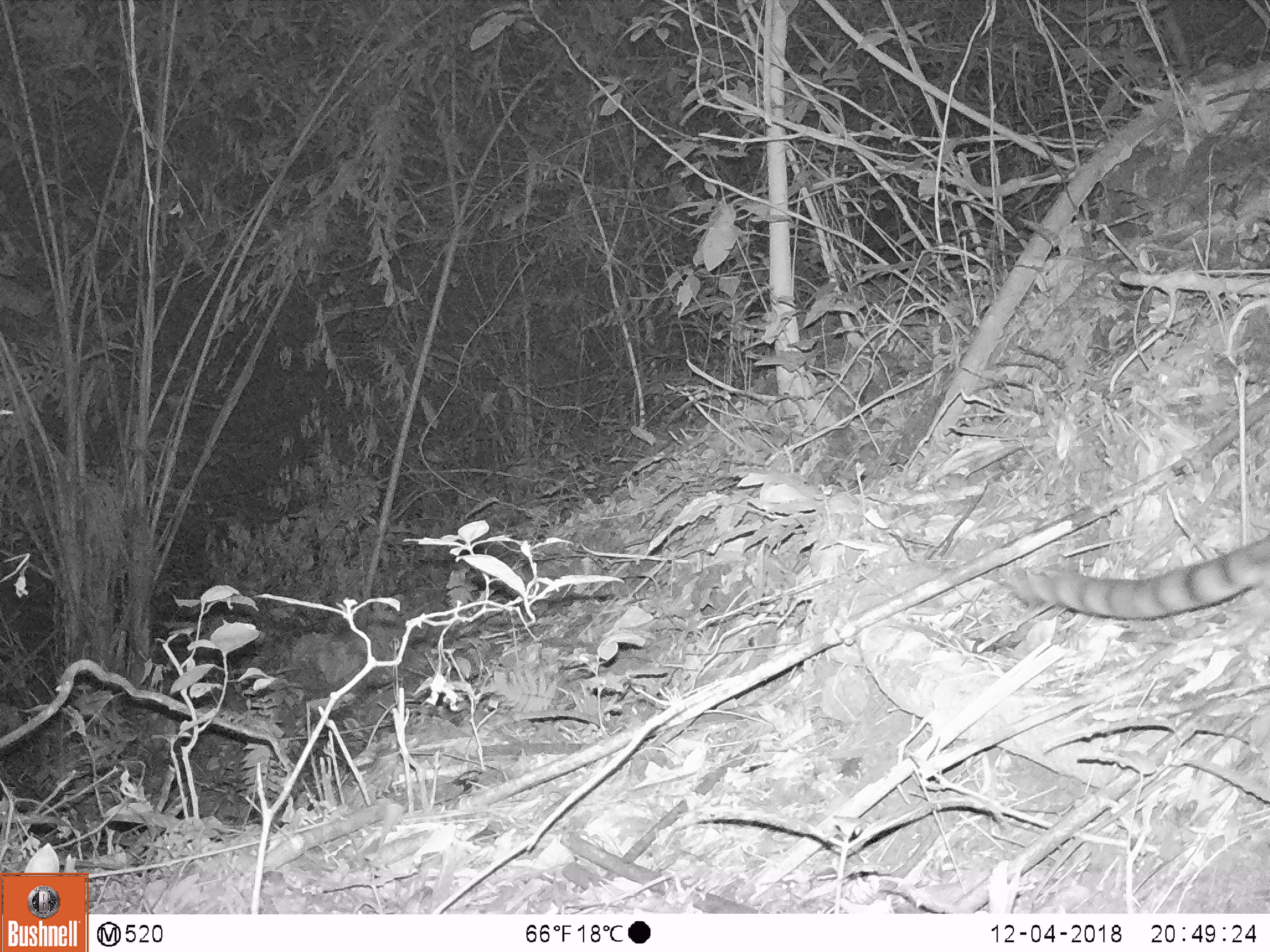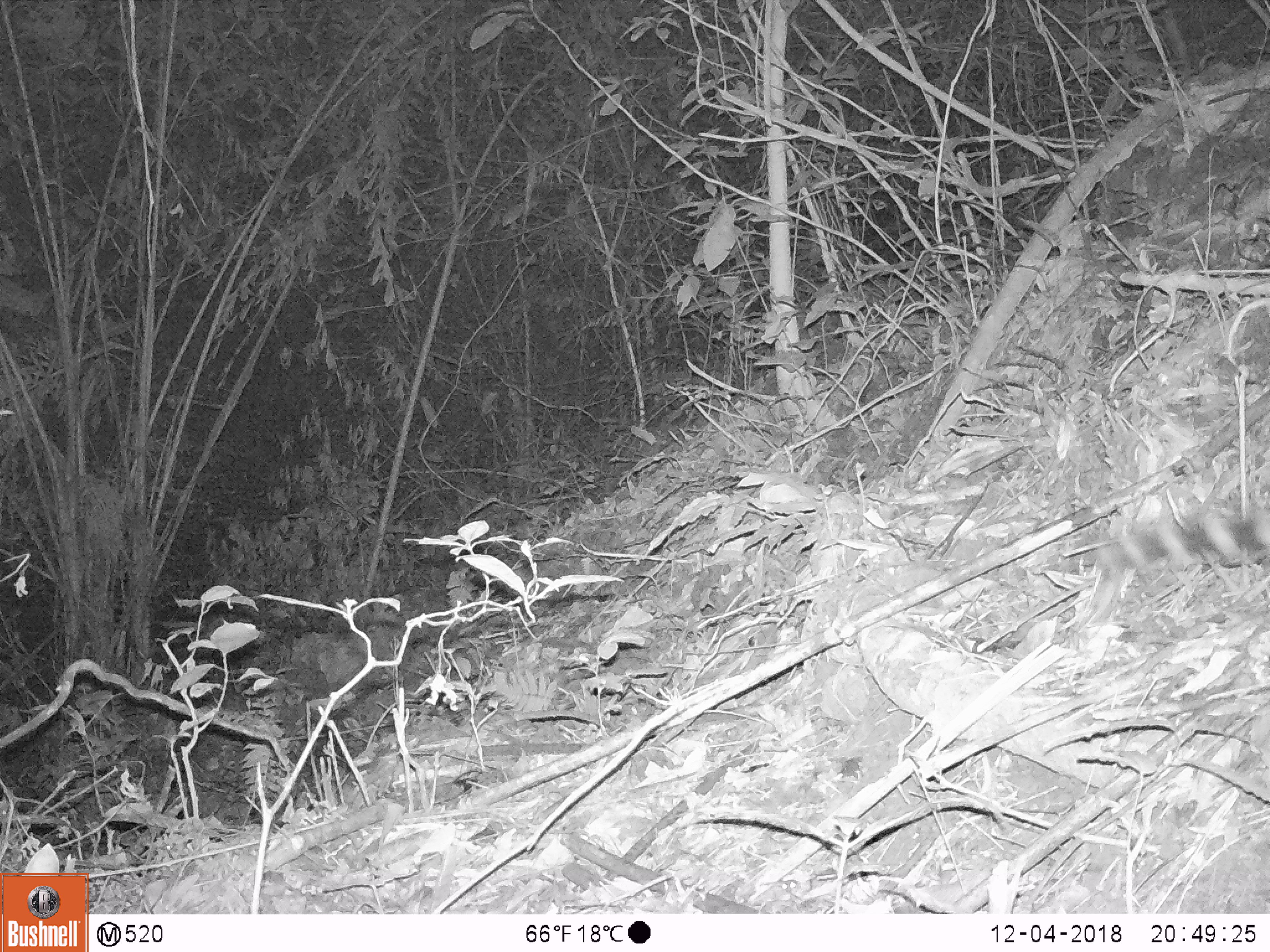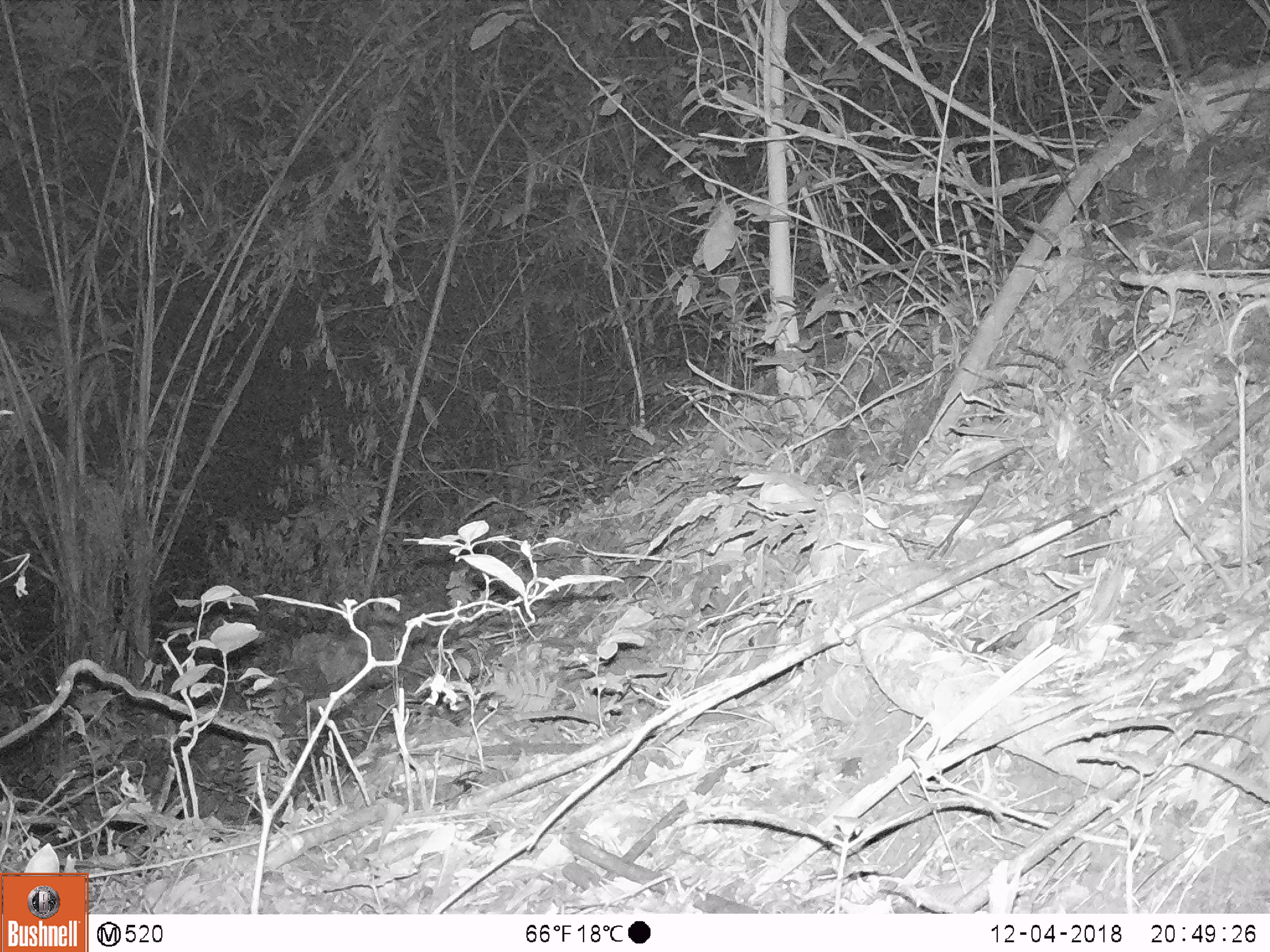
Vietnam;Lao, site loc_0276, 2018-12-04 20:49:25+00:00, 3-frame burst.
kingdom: Animalia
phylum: Chordata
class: Mammalia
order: Carnivora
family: Prionodontidae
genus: Prionodon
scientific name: Prionodon pardicolor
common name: spotted linsang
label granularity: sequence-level